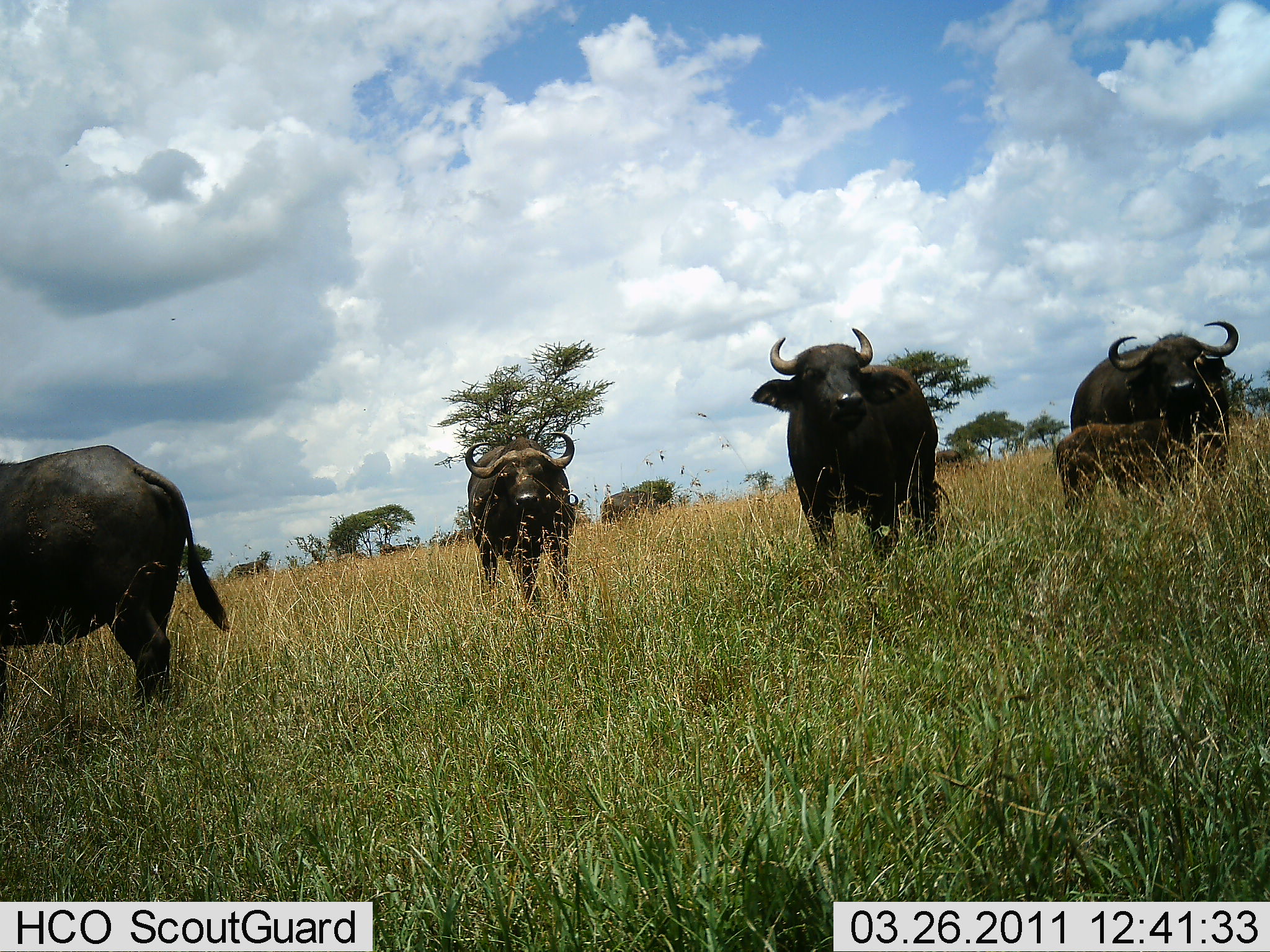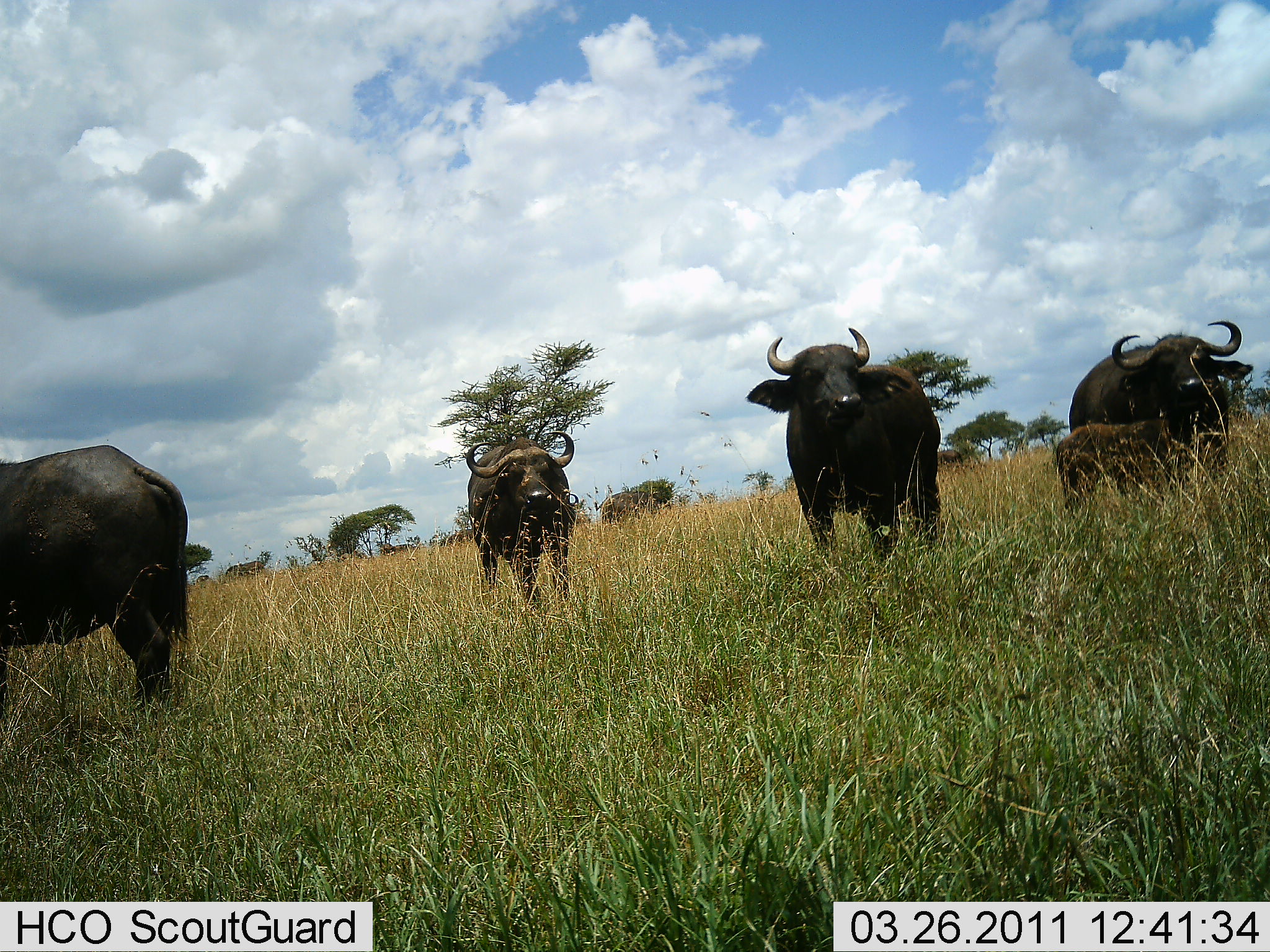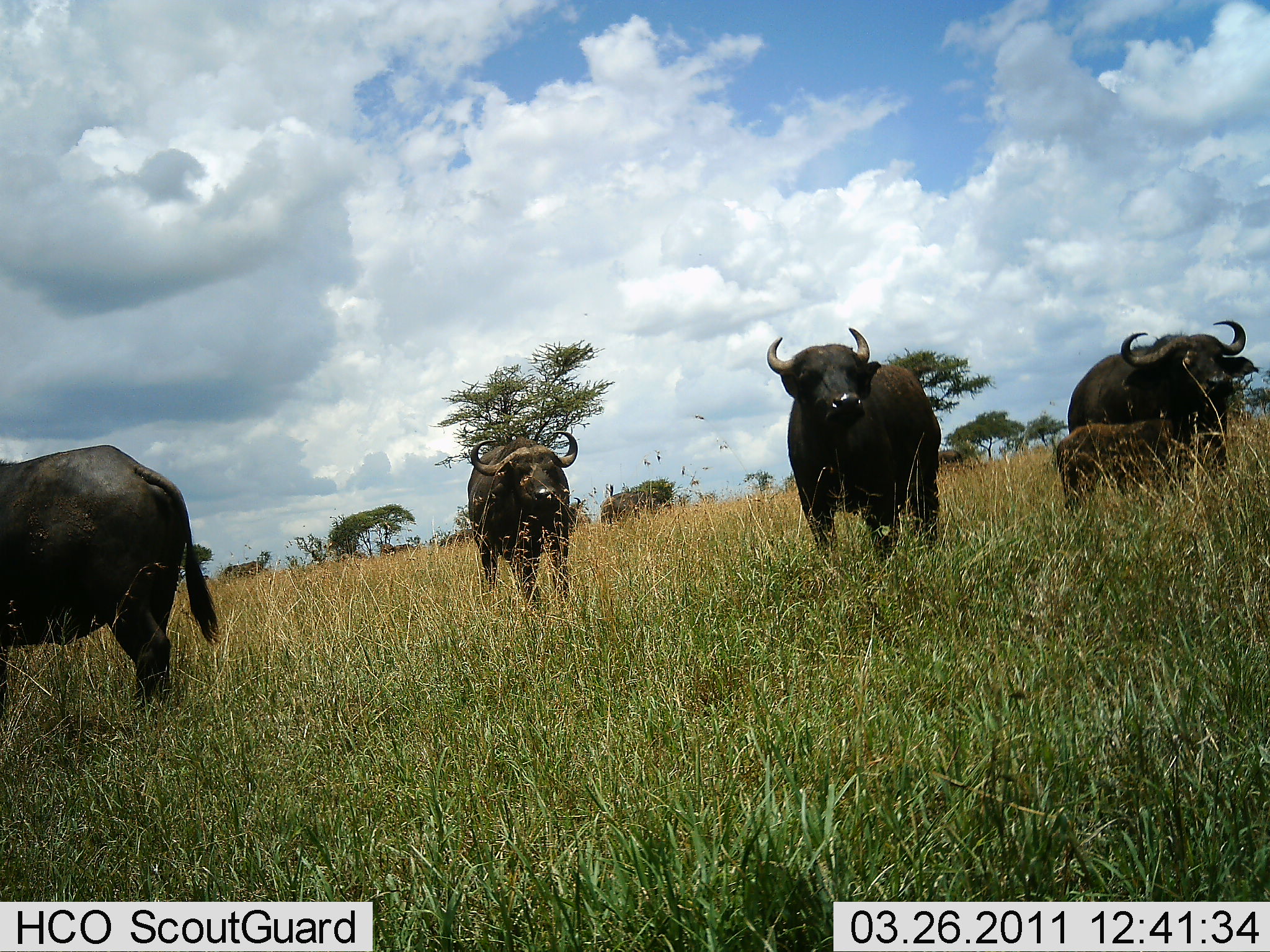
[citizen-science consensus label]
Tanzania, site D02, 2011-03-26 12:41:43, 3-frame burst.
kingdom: Animalia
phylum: Chordata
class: Mammalia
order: Artiodactyla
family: Bovidae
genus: Syncerus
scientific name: Syncerus caffer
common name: cape buffalo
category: buffalo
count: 5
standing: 100%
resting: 0%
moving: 0%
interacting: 0%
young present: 91%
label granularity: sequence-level